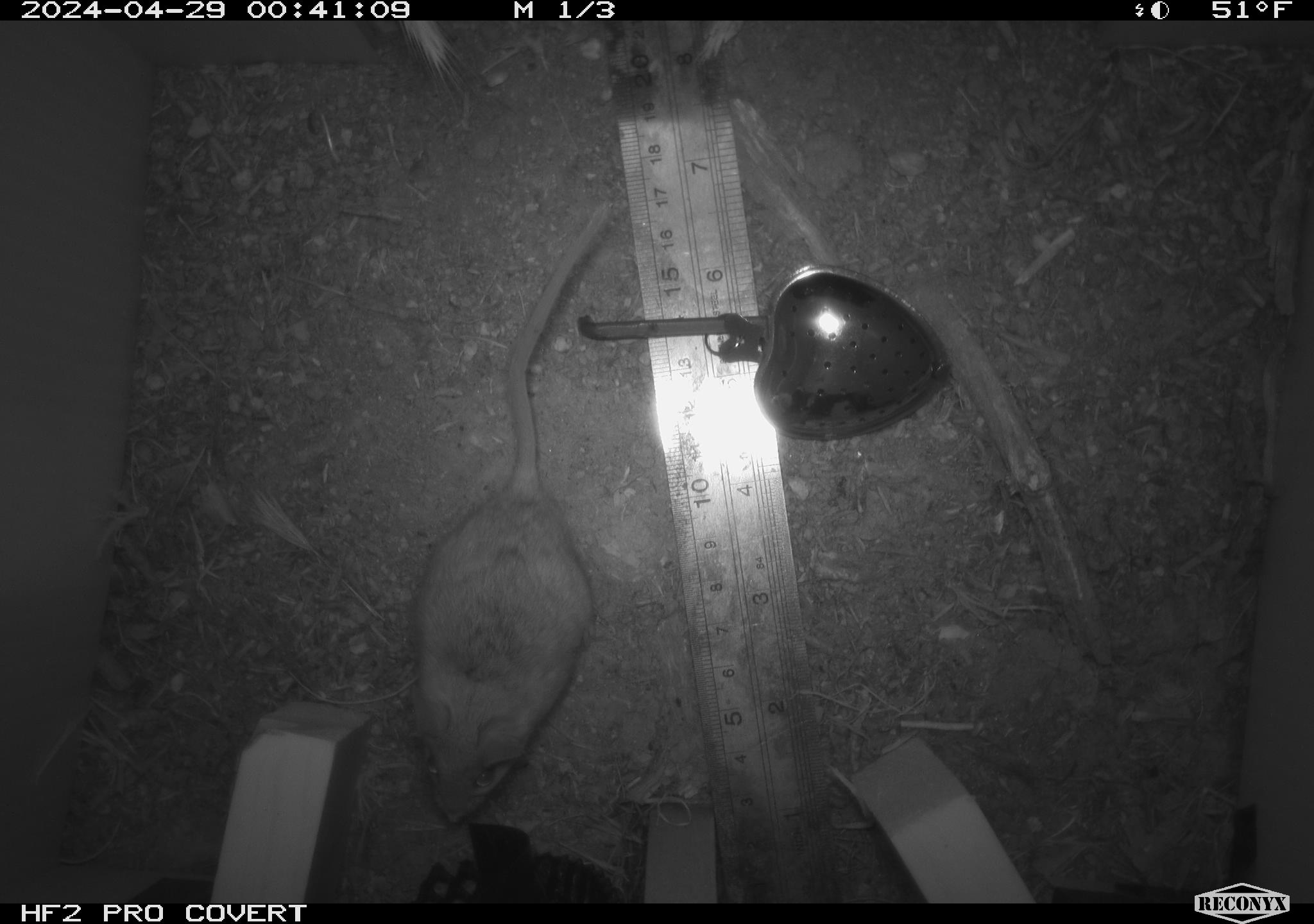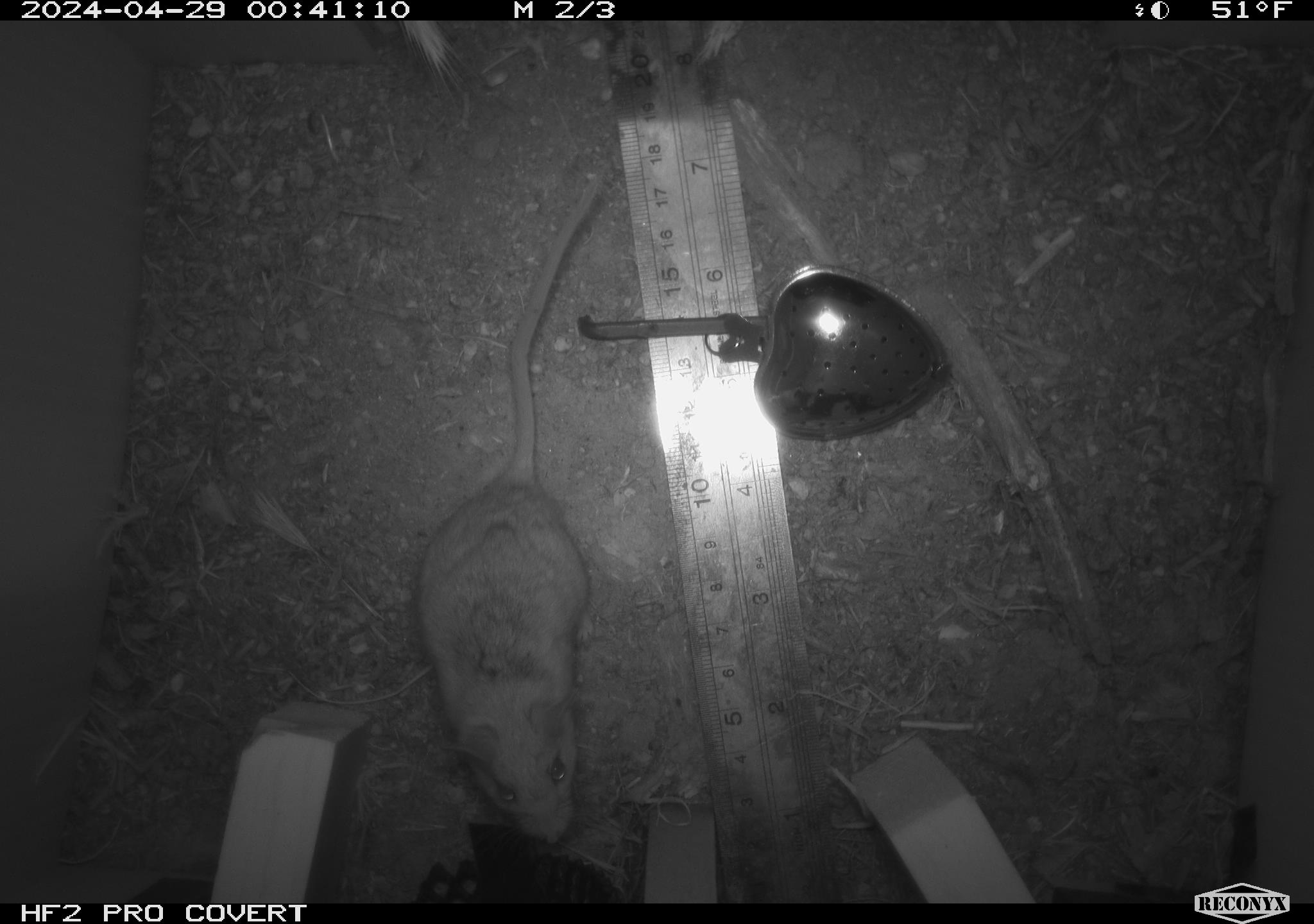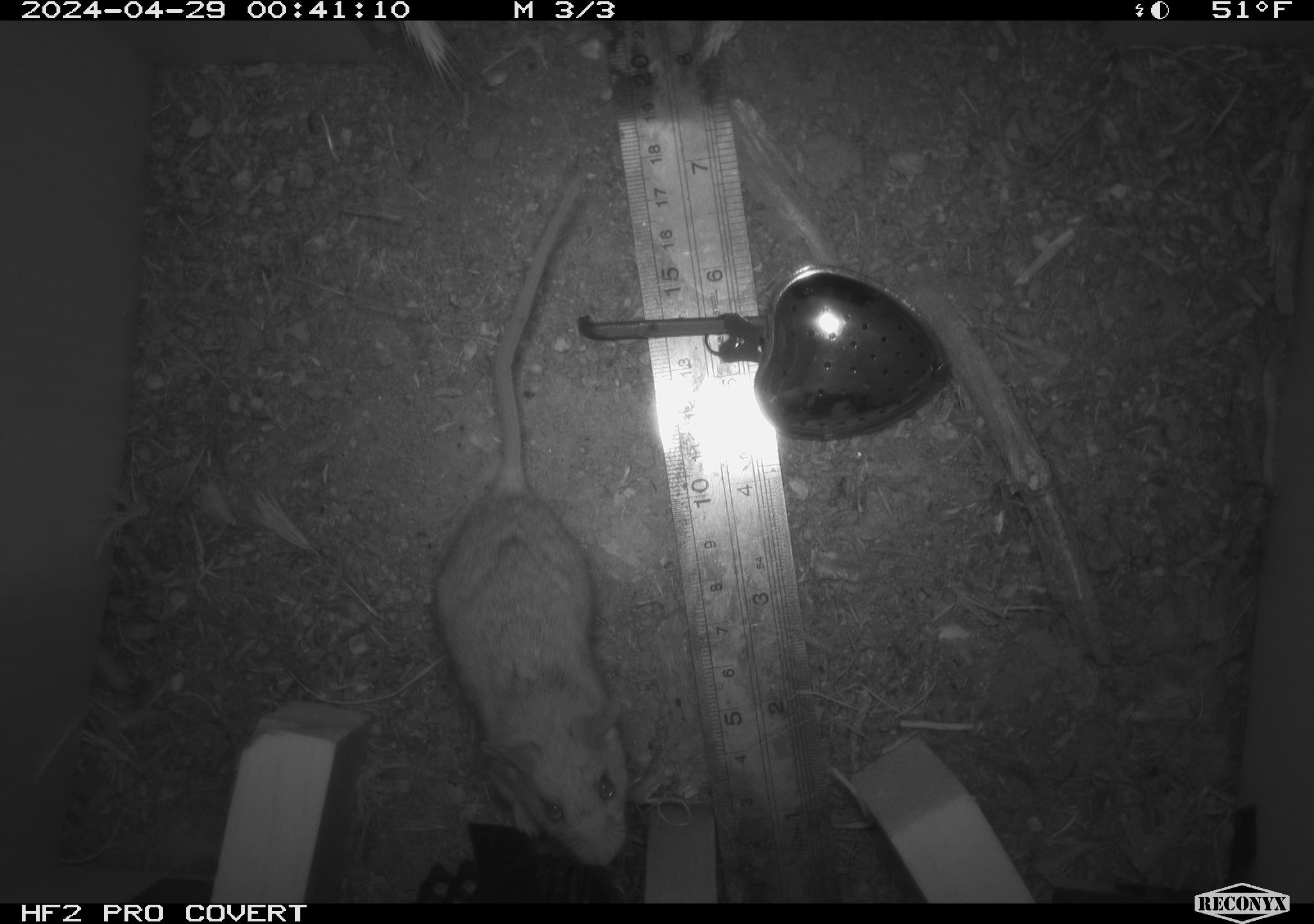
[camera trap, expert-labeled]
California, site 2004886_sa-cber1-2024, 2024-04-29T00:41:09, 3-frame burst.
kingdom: Animalia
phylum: Chordata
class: Mammalia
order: Rodentia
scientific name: Rodentia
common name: mouse species